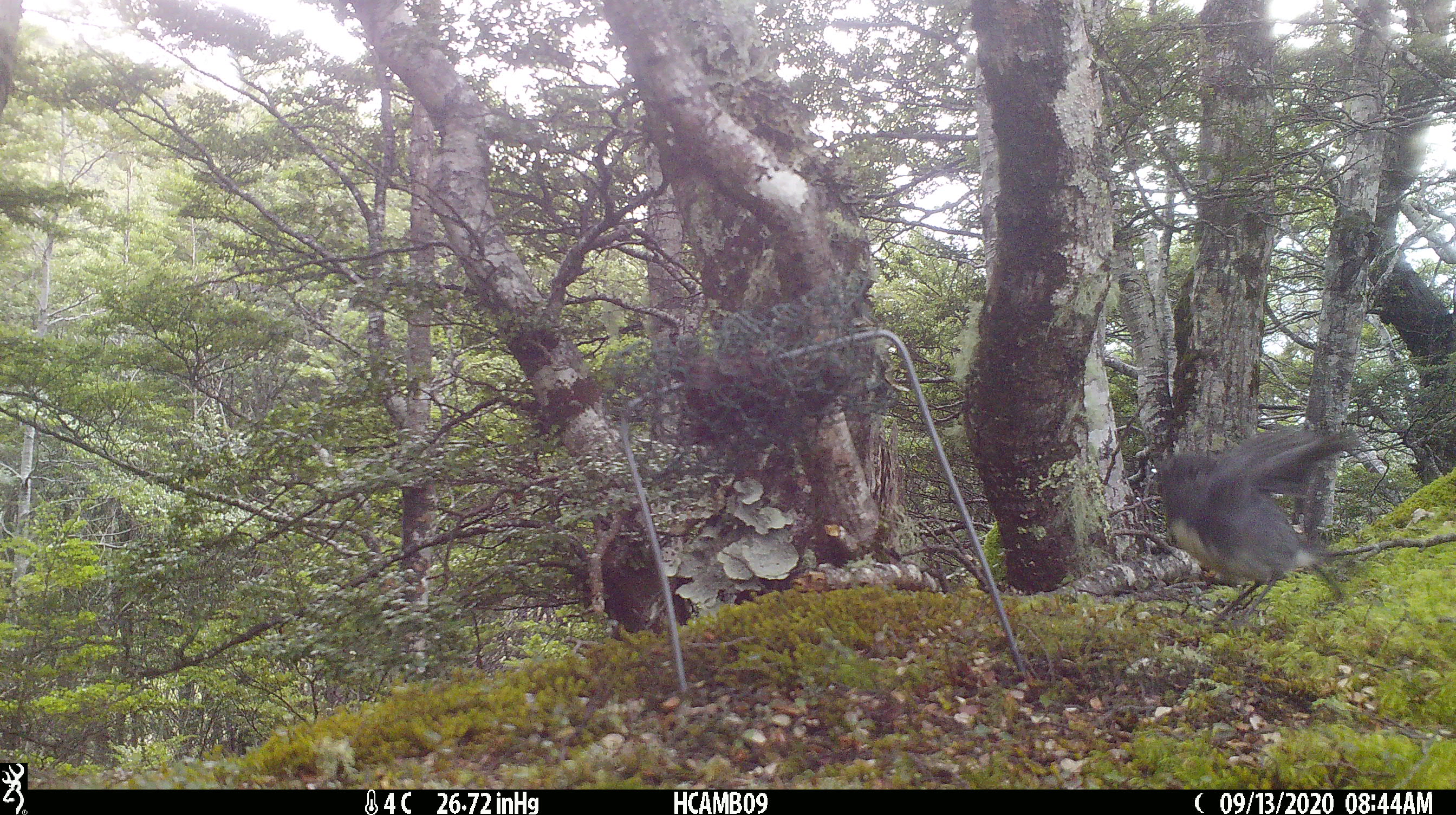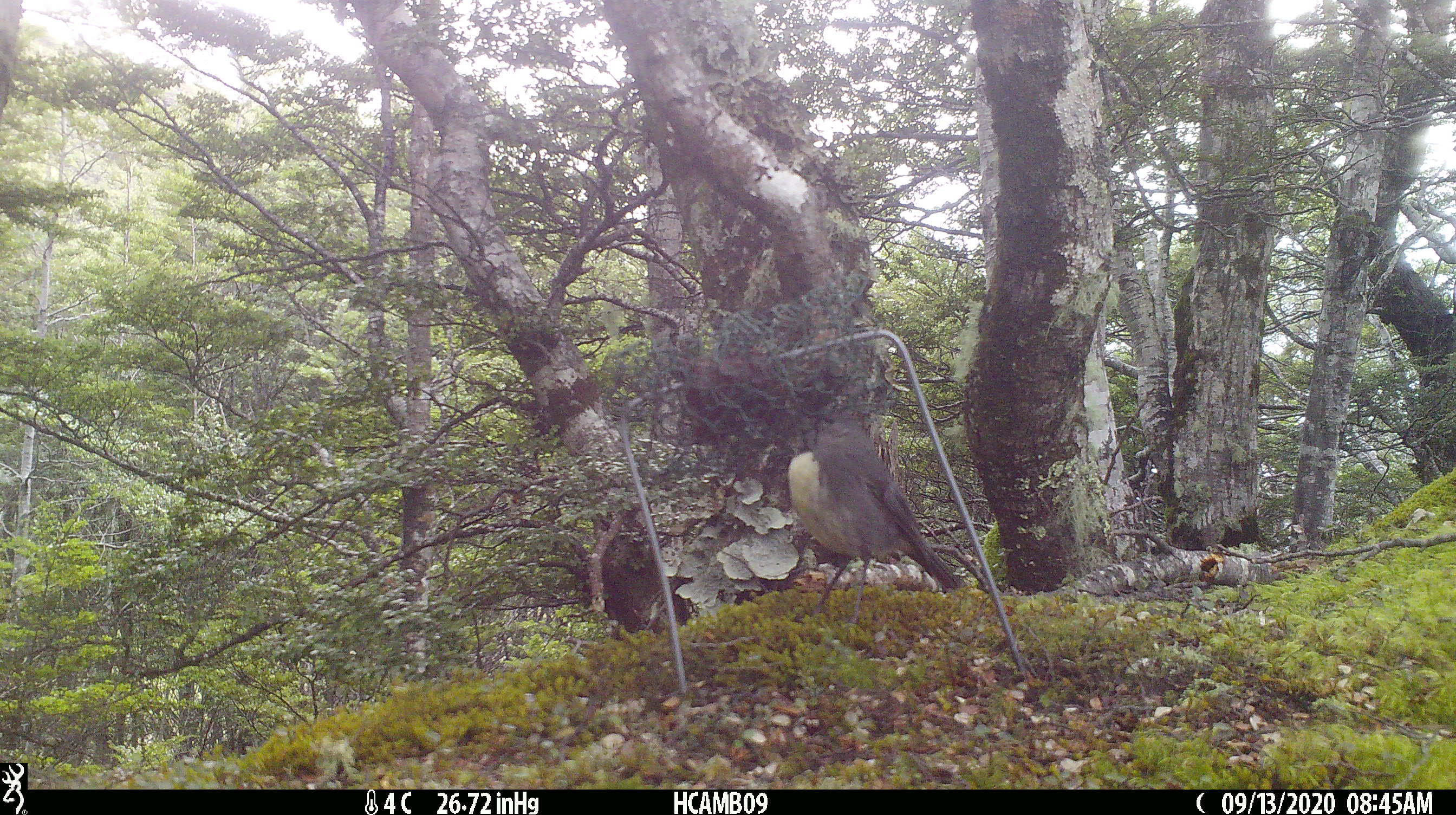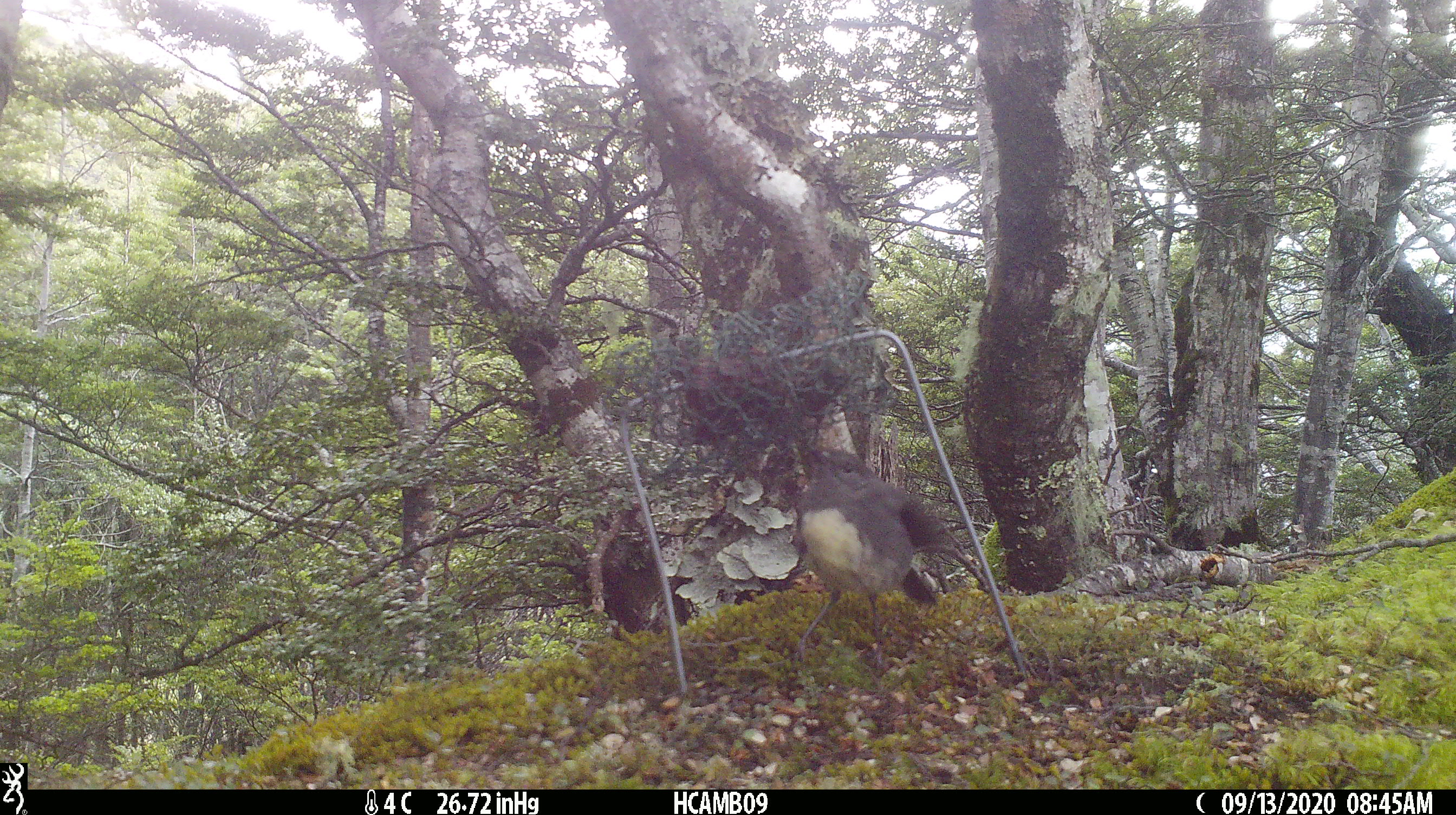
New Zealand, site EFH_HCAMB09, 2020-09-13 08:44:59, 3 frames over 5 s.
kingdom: Animalia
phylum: Chordata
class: Aves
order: Passeriformes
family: Petroicidae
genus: Petroica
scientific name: Petroica australis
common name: new zealand robin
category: robin